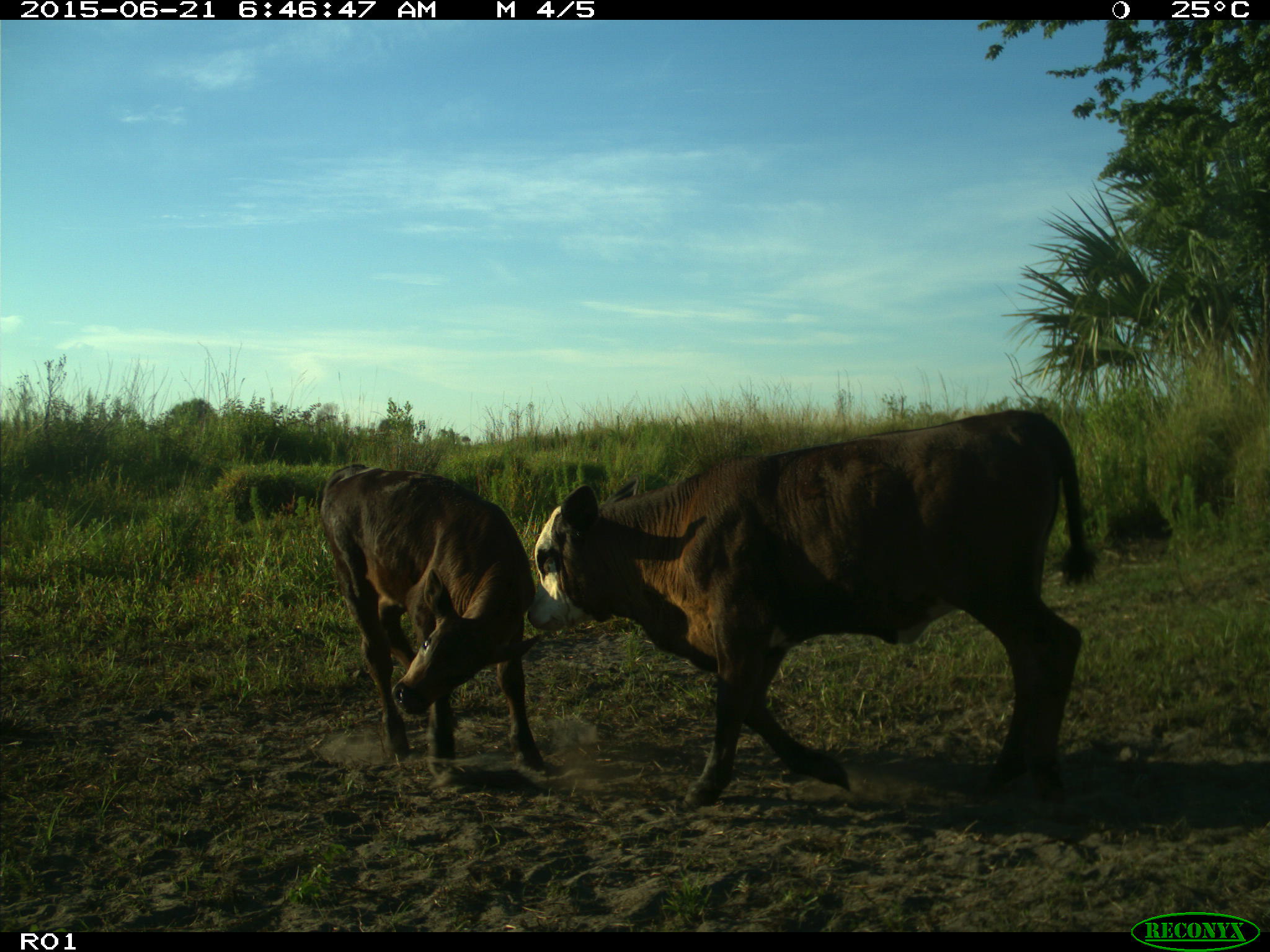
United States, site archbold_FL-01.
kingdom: Animalia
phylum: Chordata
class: Mammalia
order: Artiodactyla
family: Bovidae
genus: Bos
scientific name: Bos taurus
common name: domestic cow